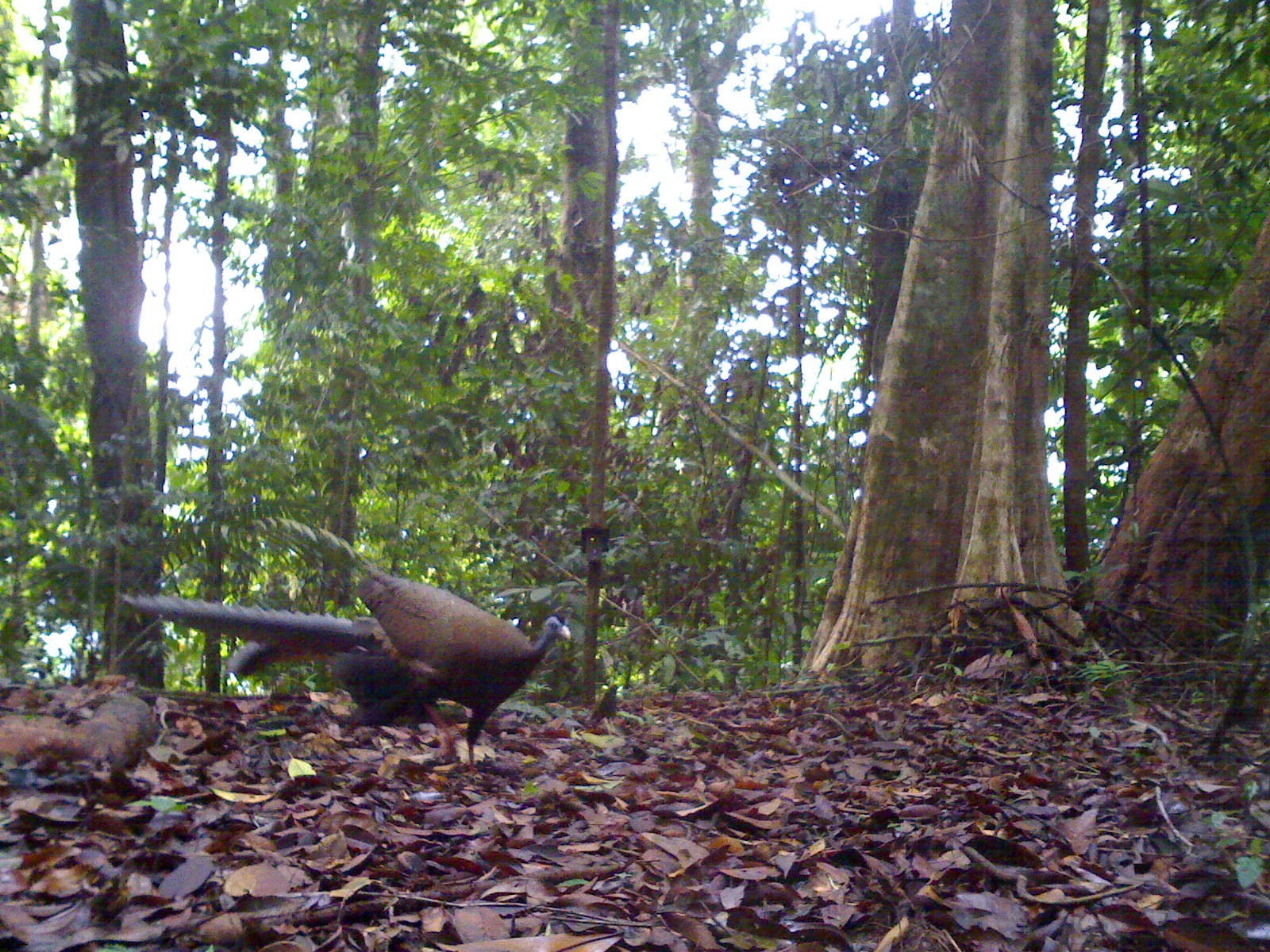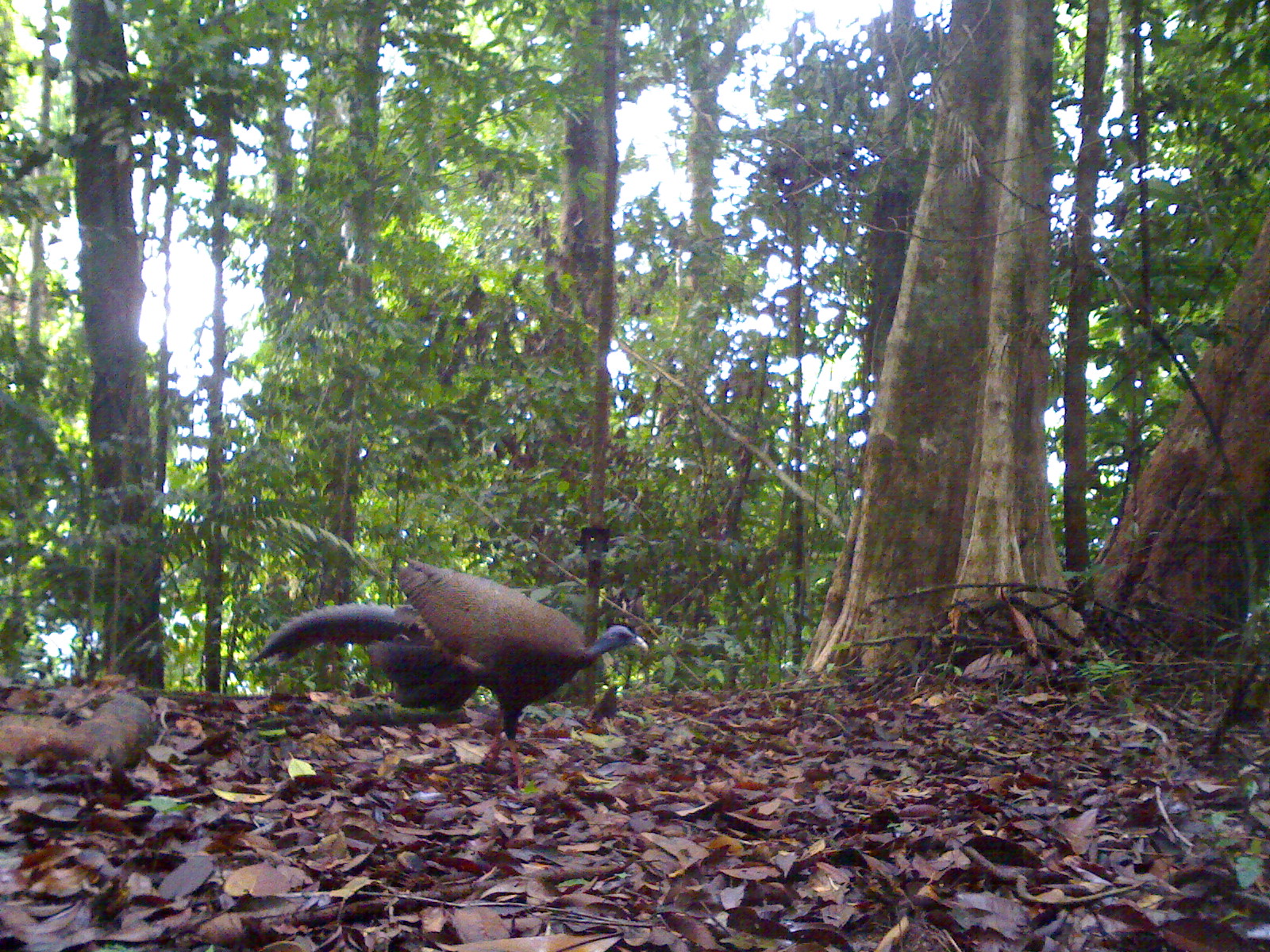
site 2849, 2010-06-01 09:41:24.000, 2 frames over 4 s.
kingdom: Animalia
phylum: Chordata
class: Aves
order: Galliformes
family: Phasianidae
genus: Argusianus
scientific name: Argusianus argus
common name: great argus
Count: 1.